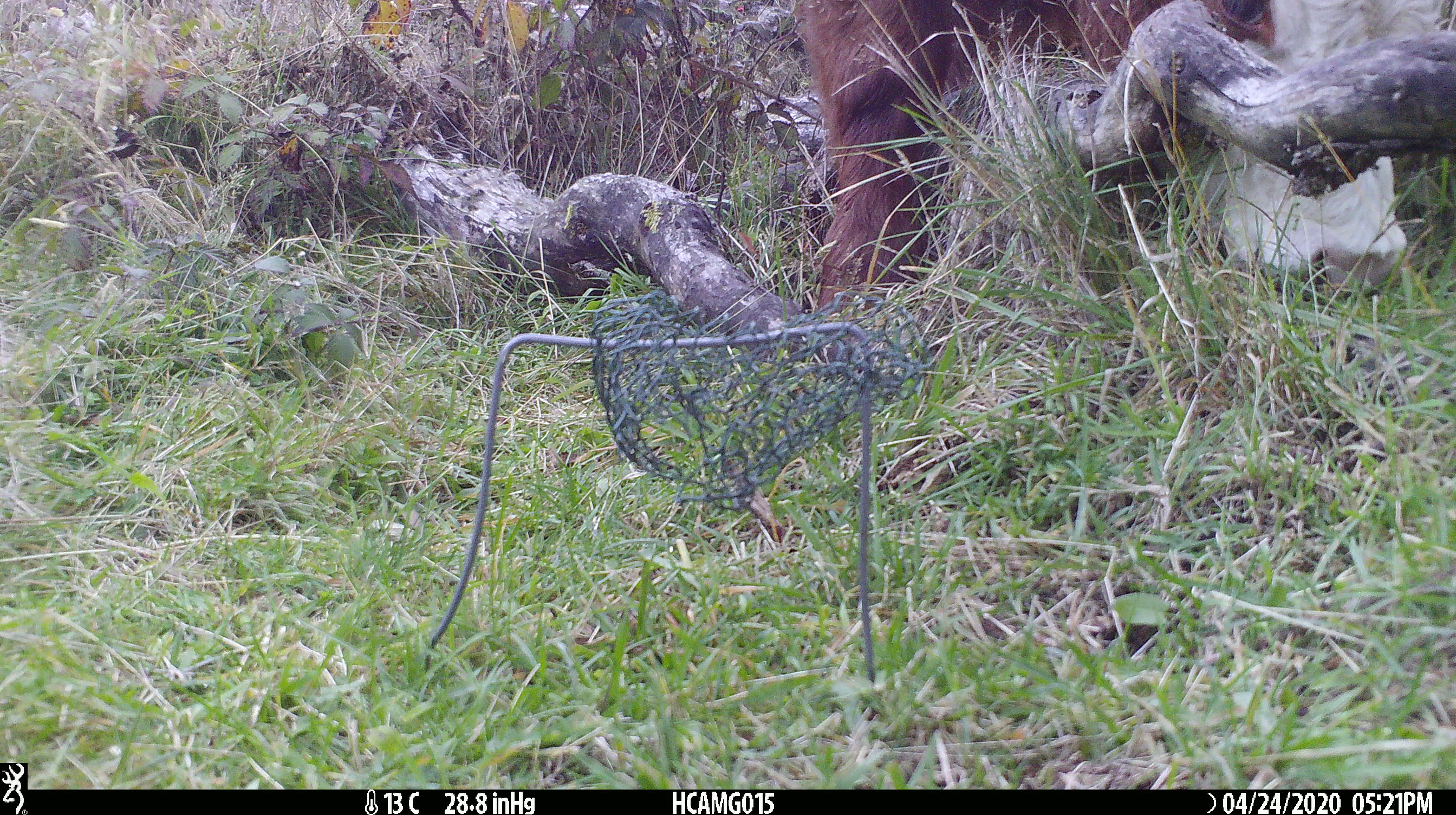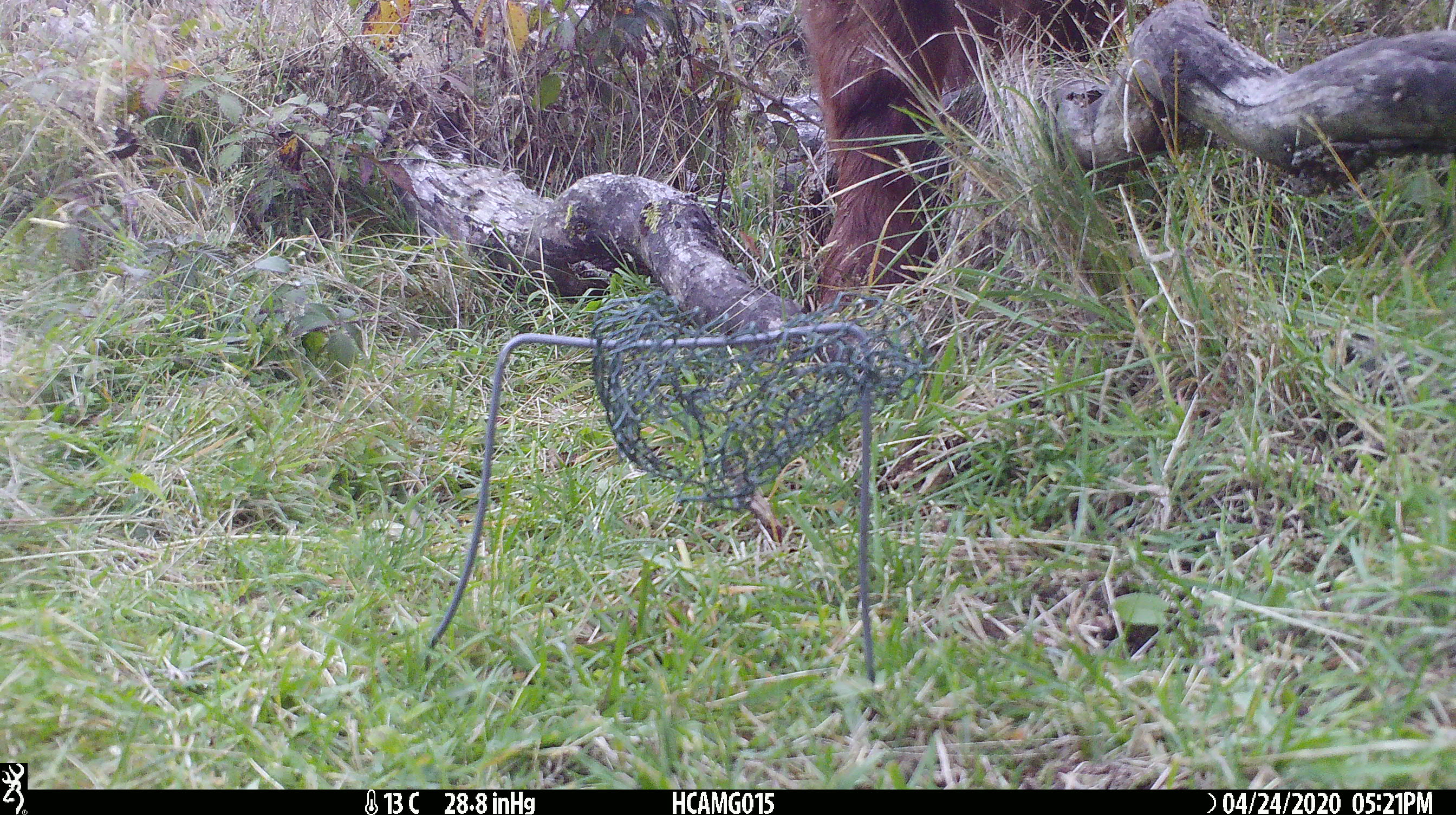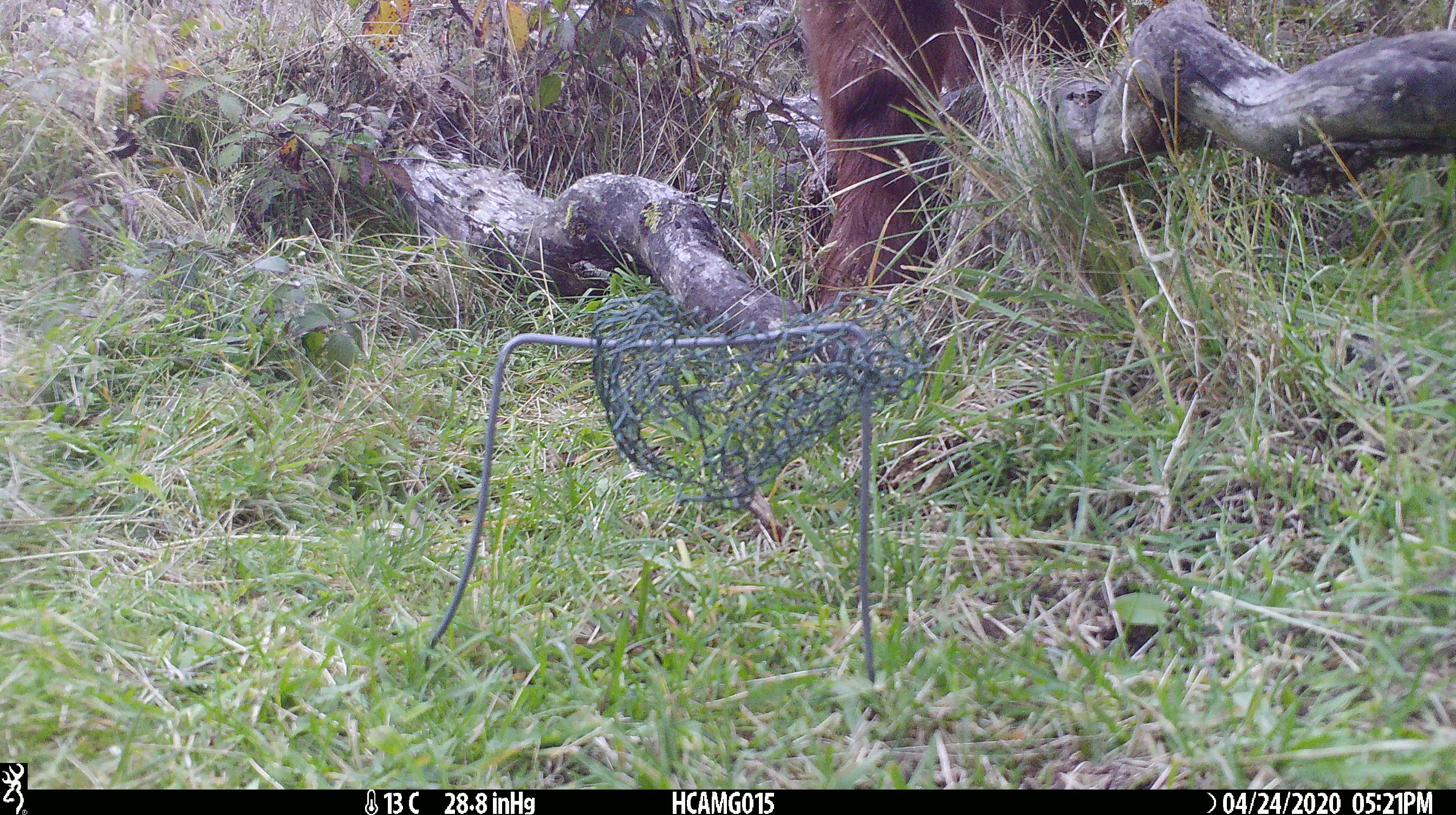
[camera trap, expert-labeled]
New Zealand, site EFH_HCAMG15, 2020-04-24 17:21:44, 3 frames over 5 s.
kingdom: Animalia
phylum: Chordata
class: Mammalia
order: Artiodactyla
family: Bovidae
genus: Bos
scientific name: Bos taurus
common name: domestic cow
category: cow